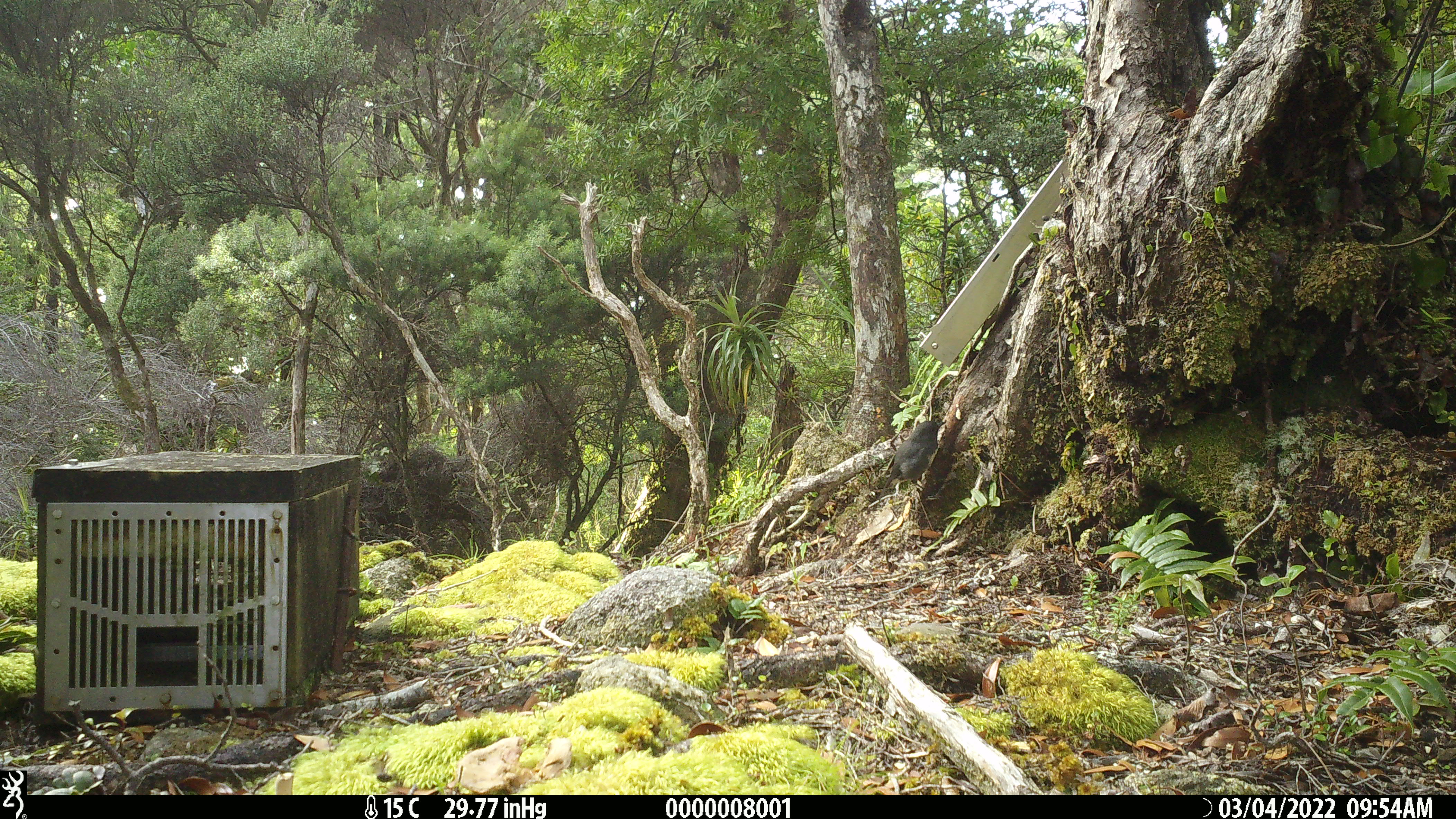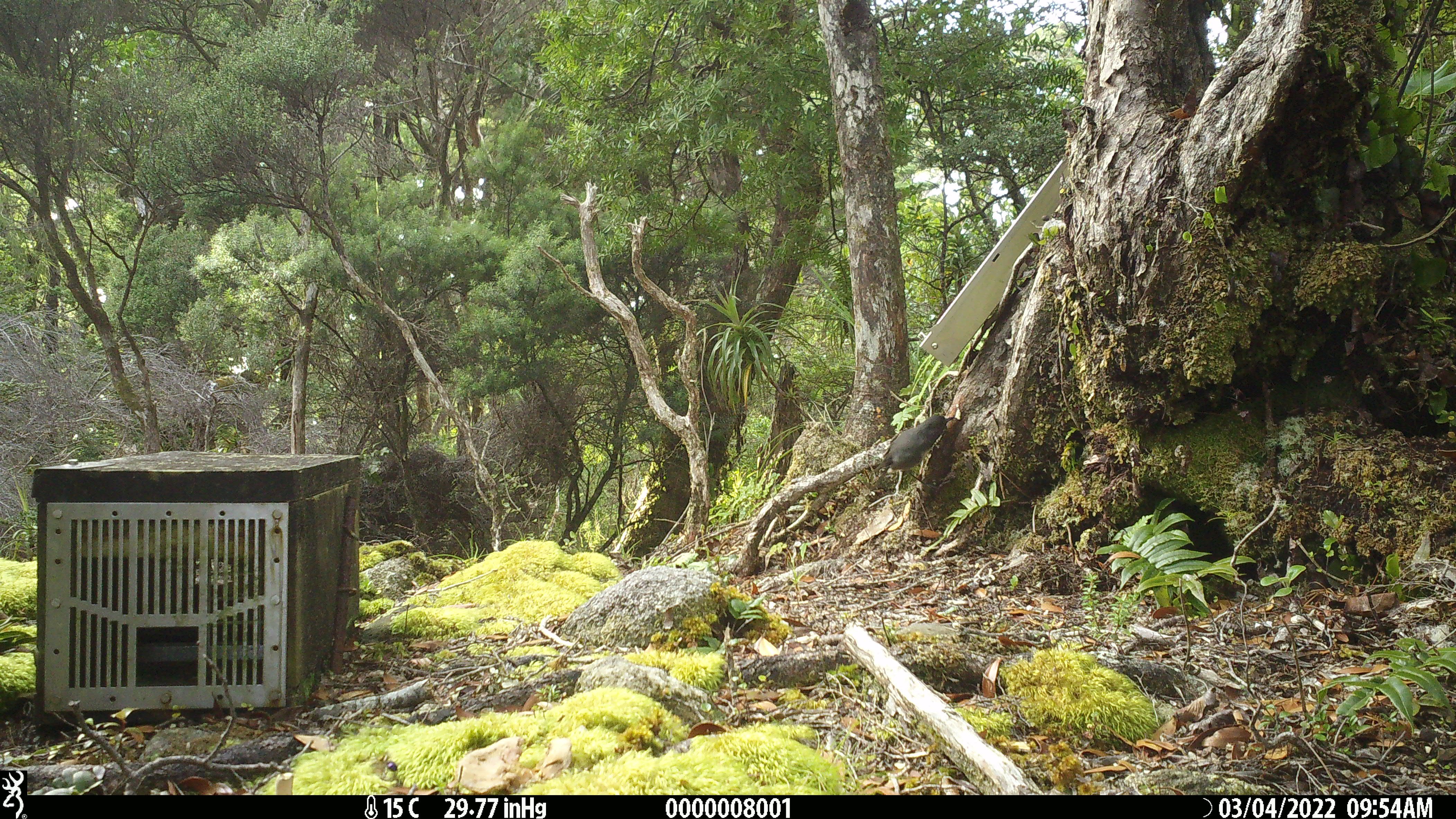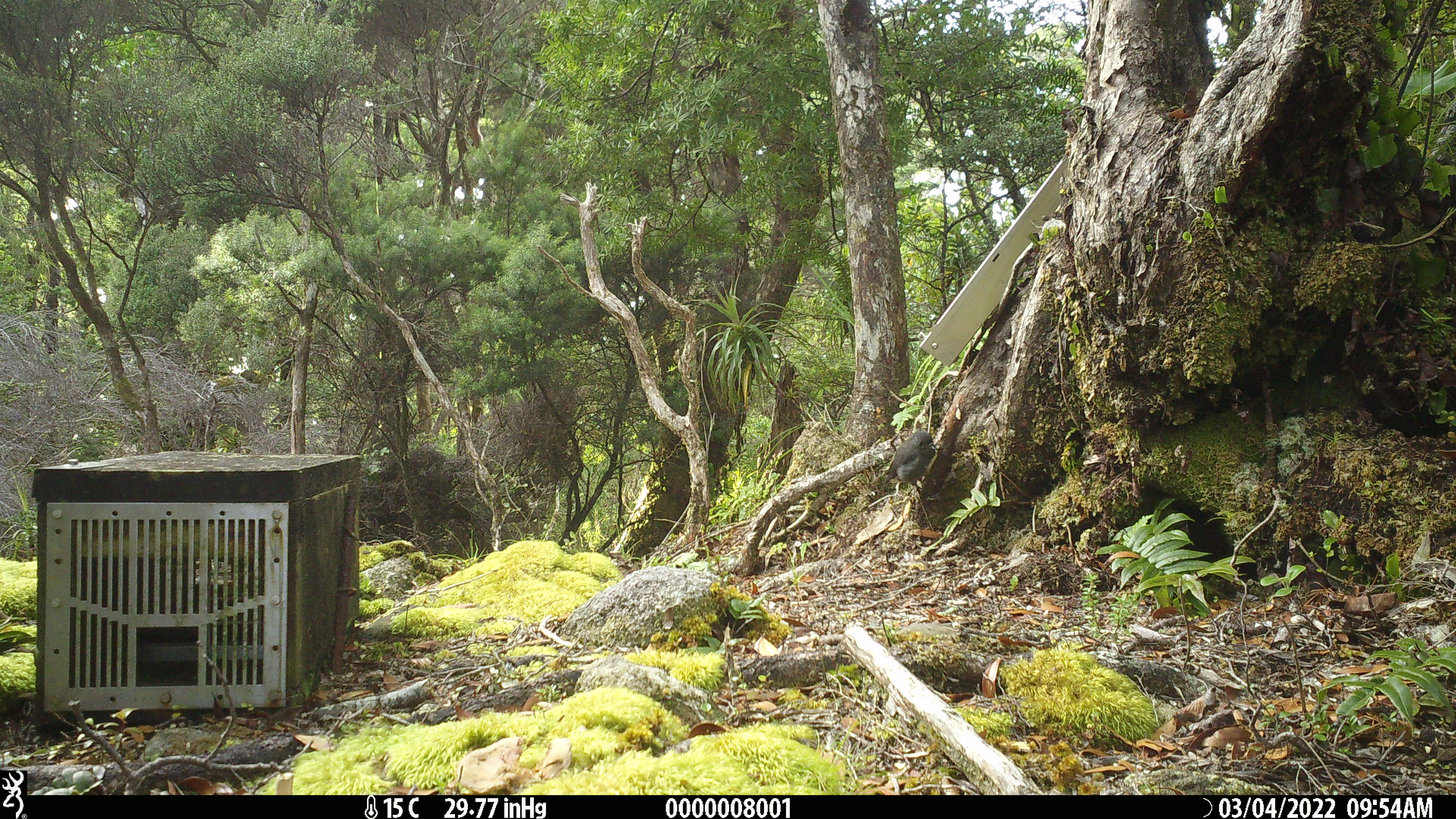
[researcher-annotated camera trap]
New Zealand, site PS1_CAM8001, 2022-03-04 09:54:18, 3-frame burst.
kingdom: Animalia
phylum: Chordata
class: Aves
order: Passeriformes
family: Petroicidae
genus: Petroica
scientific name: Petroica australis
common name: new zealand robin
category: robin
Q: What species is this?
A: Robin (new zealand robin) (Petroica australis).